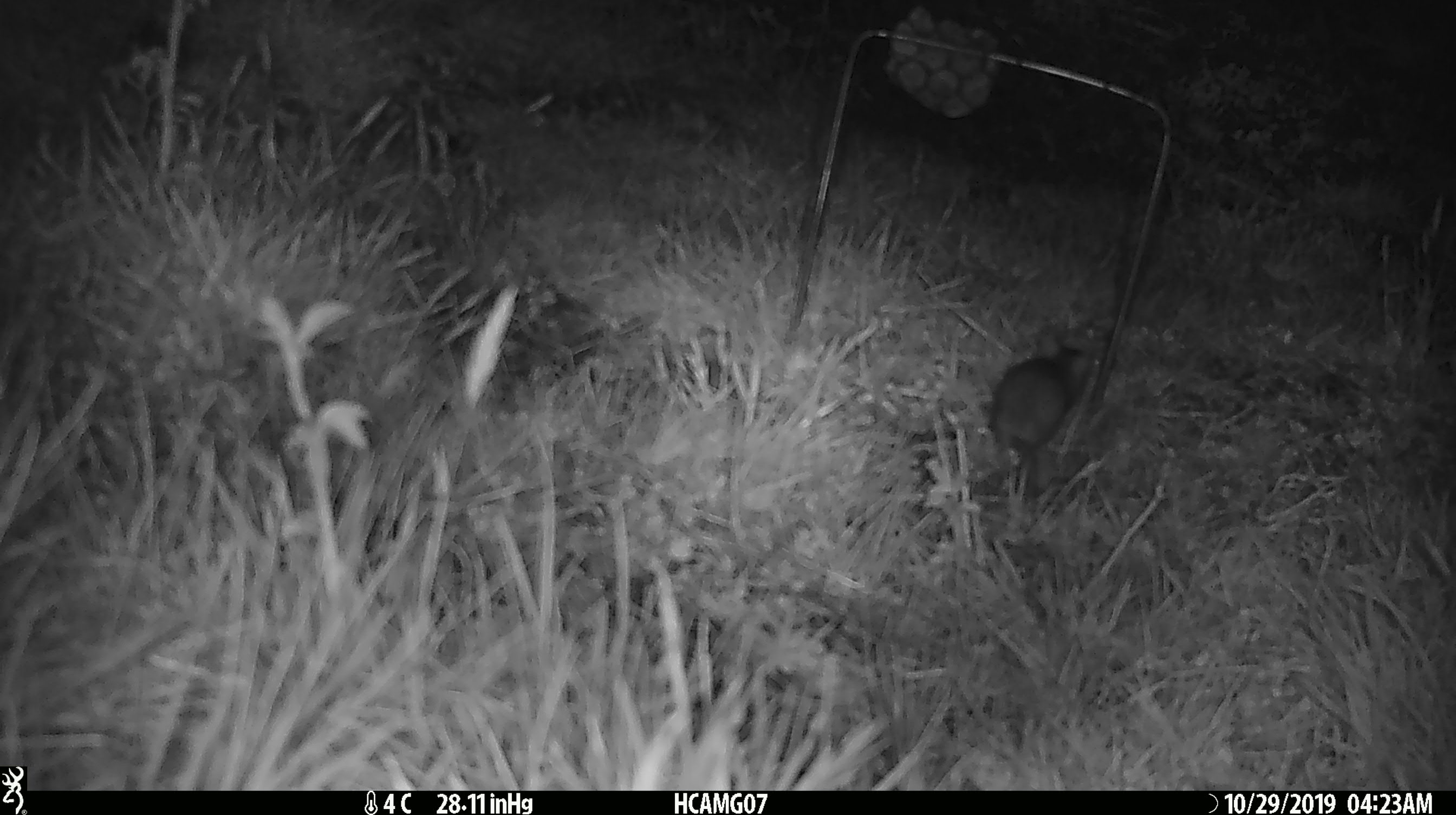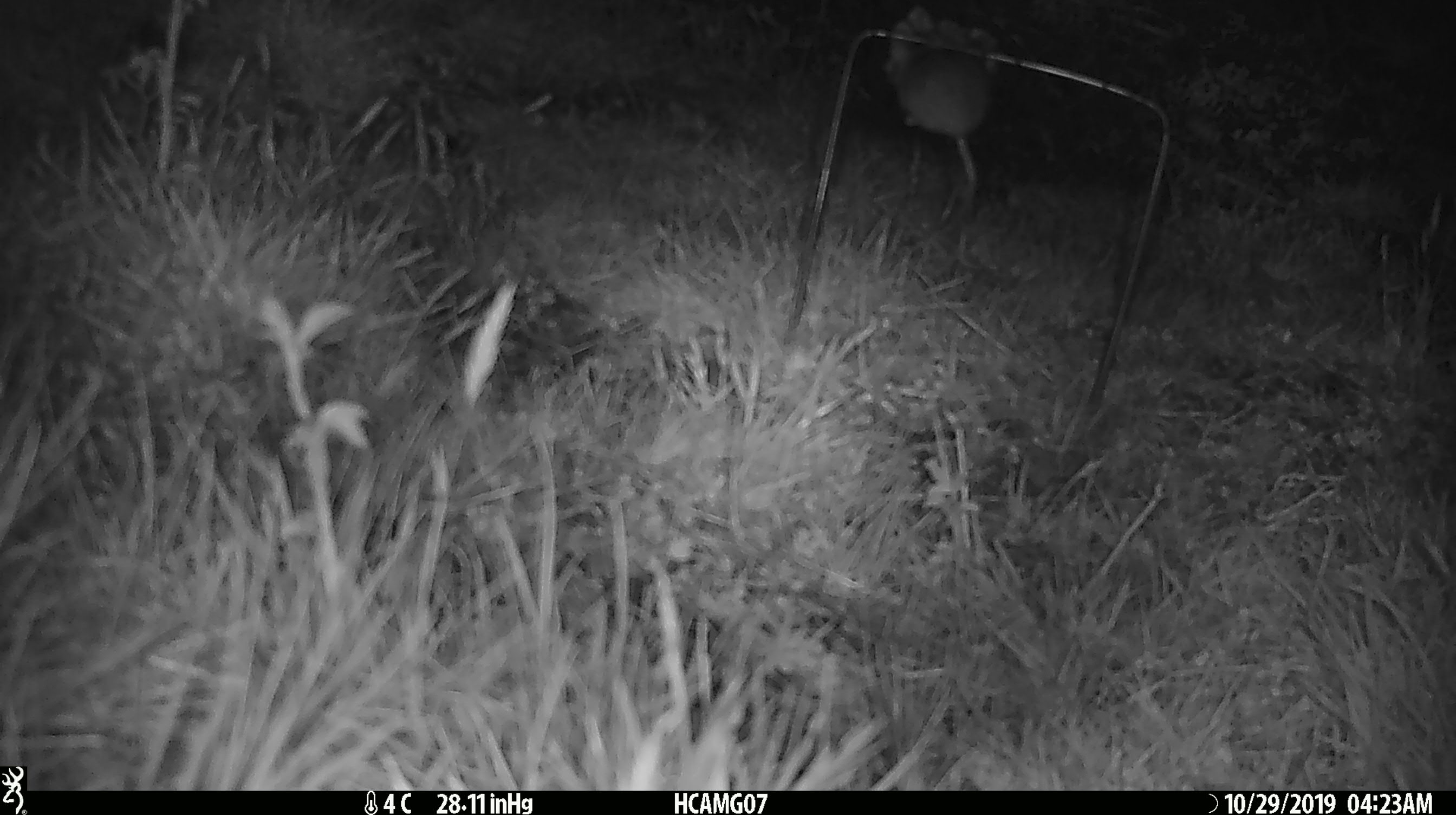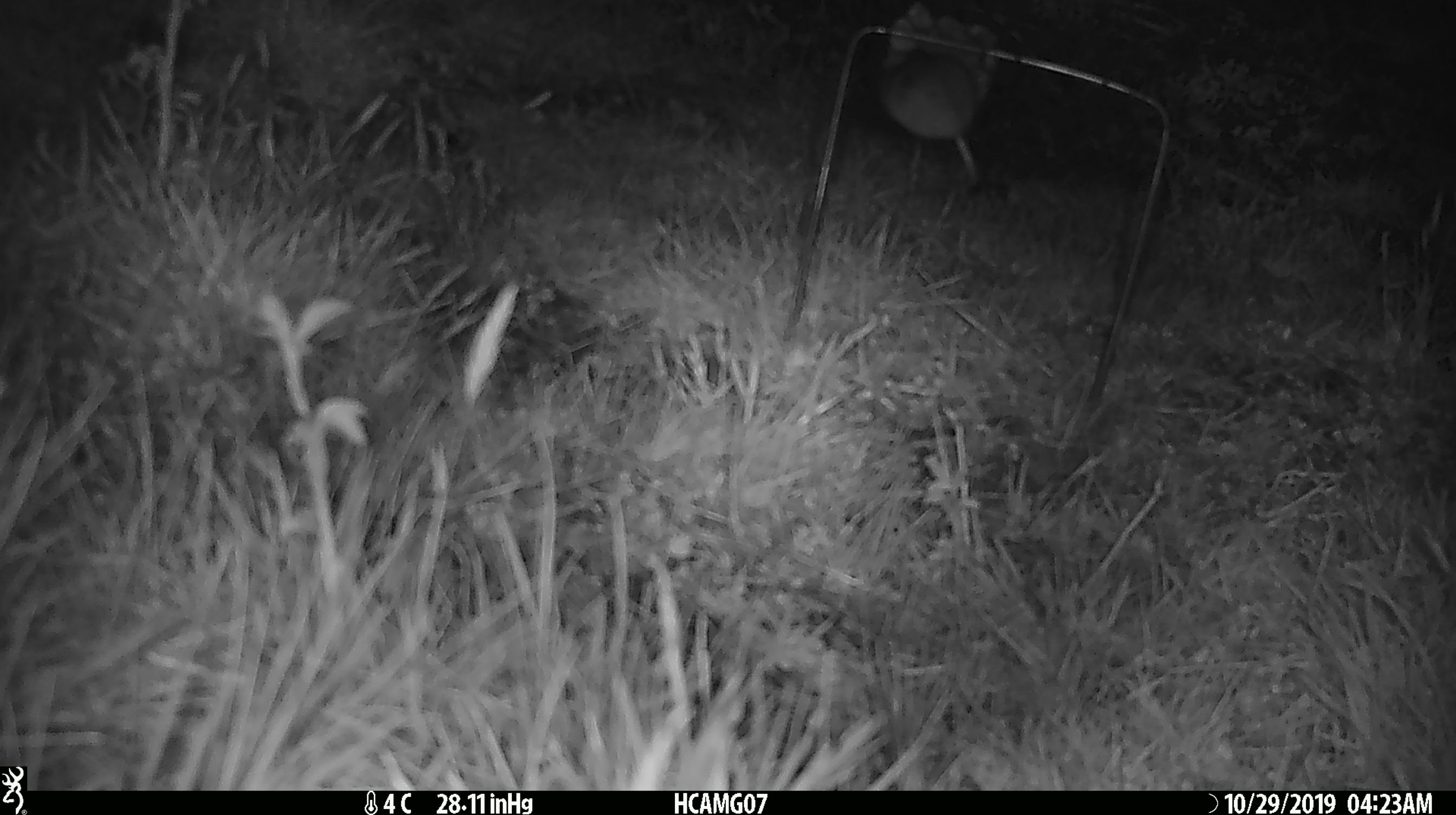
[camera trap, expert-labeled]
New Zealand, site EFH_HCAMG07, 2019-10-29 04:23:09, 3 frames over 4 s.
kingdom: Animalia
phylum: Chordata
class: Mammalia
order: Rodentia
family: Muridae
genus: Mus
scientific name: Mus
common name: mouse